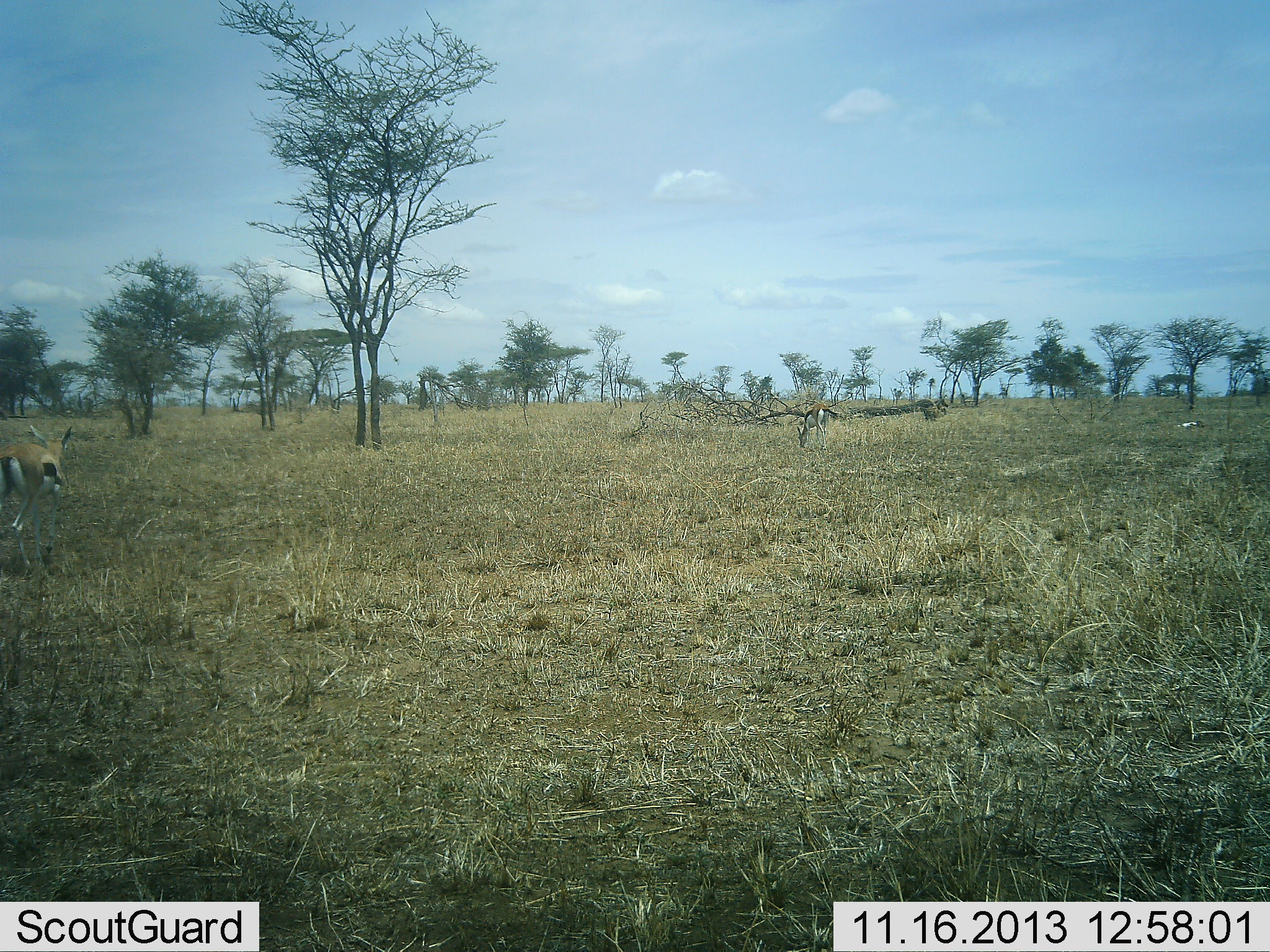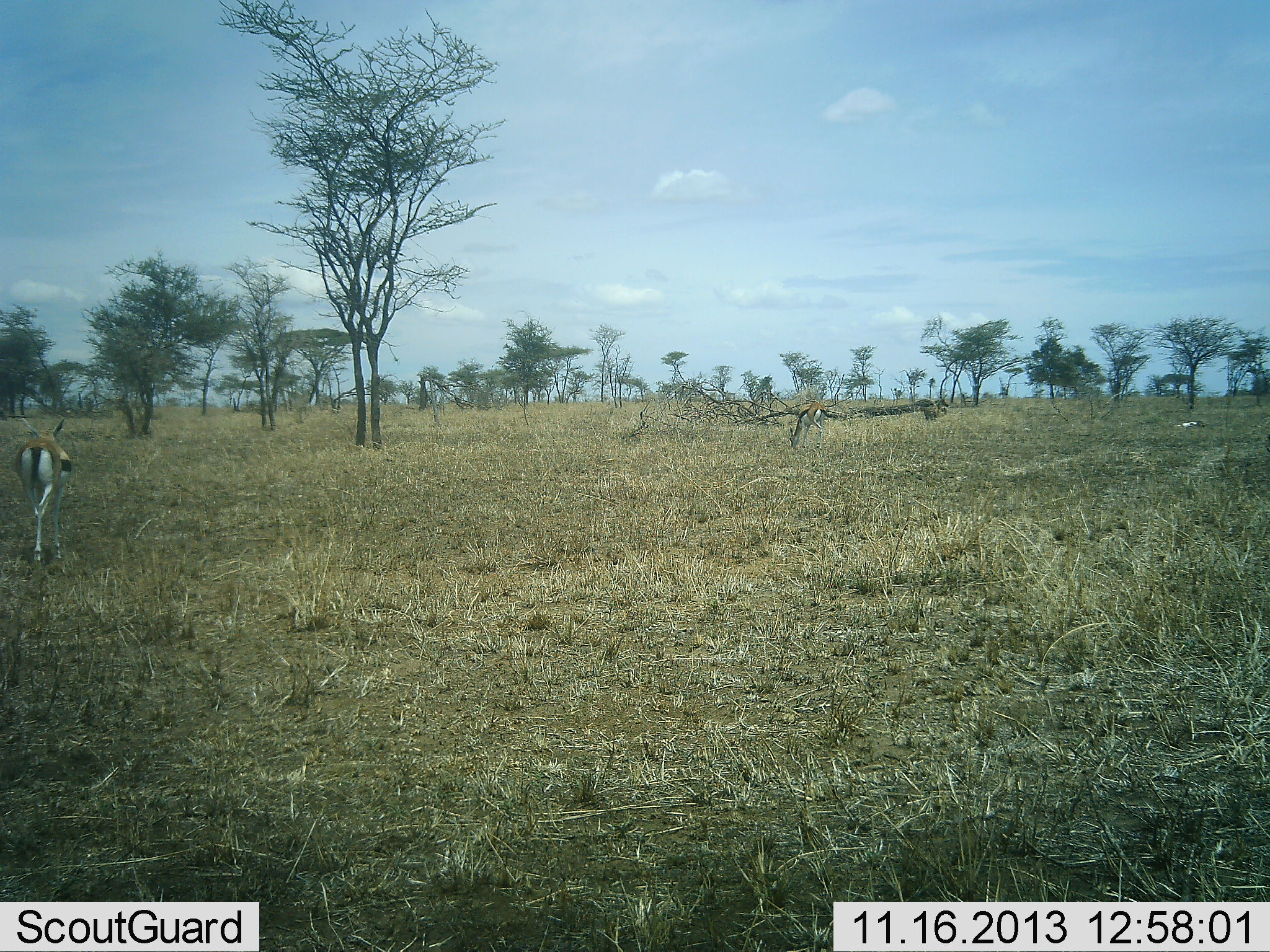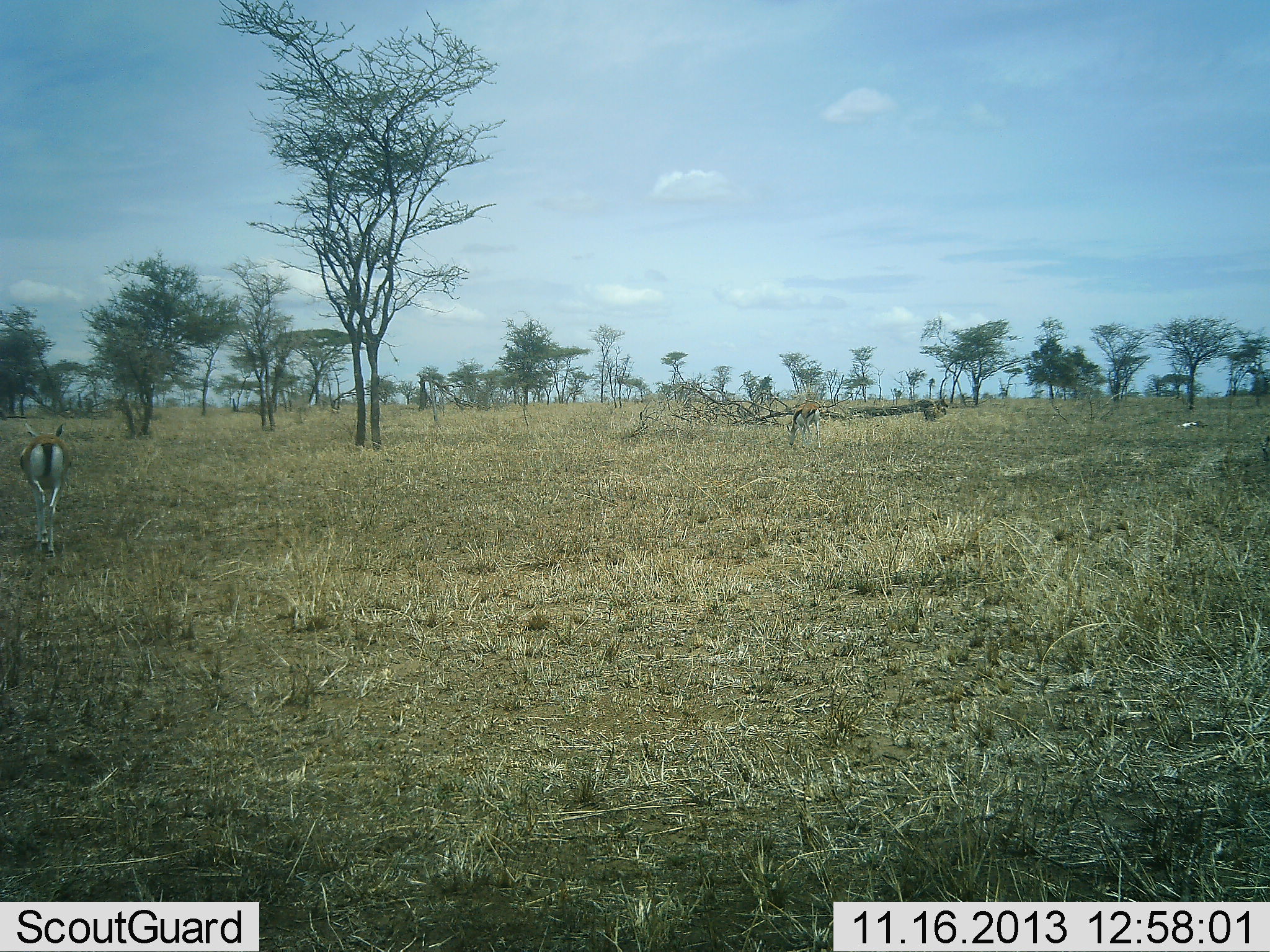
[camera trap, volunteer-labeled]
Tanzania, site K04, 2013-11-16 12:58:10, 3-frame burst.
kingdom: Animalia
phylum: Chordata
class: Mammalia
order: Artiodactyla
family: Bovidae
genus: Eudorcas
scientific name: Eudorcas thomsonii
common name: thomson's gazelle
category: gazellethomsons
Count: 2.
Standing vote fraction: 40%.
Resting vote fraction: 0%.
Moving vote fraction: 70%.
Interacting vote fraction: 0%.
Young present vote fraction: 0%.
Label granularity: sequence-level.